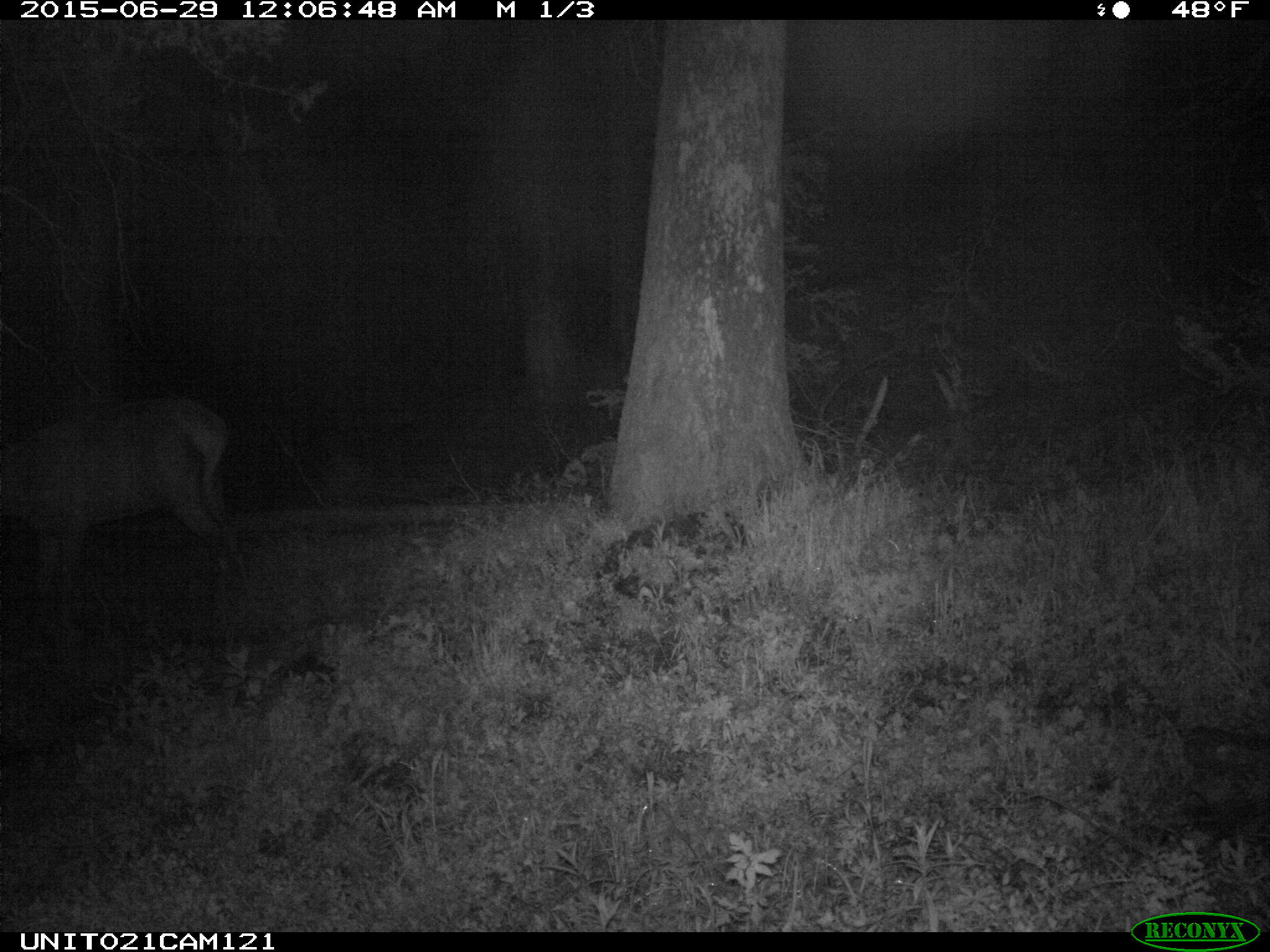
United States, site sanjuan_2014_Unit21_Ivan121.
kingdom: Animalia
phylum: Chordata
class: Mammalia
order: Artiodactyla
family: Cervidae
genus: Cervus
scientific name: Cervus elaphus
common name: red deer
Cervus elaphus (red deer).